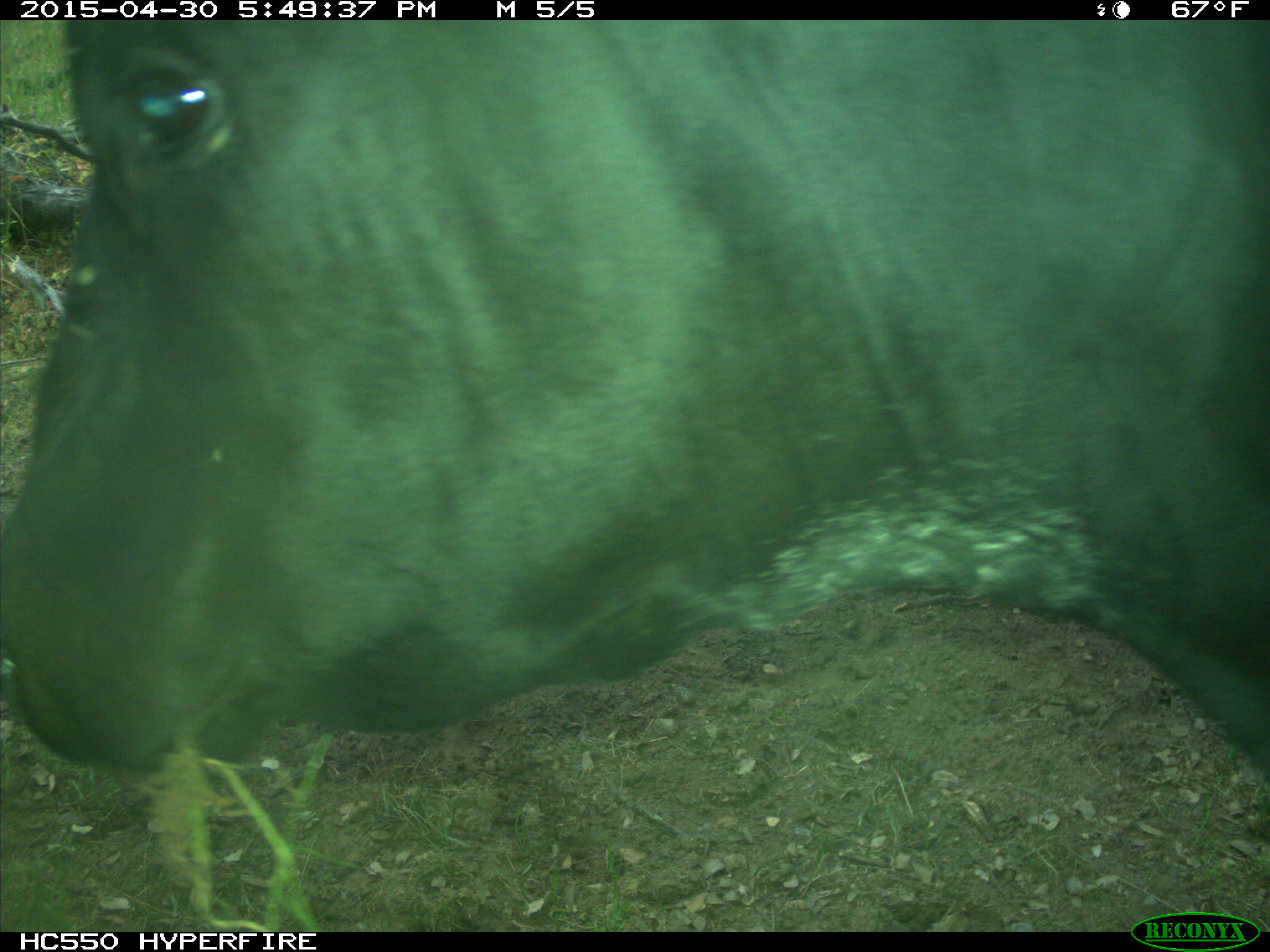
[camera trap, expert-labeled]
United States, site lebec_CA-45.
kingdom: Animalia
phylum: Chordata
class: Mammalia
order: Artiodactyla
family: Bovidae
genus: Bos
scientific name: Bos taurus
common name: domestic cow